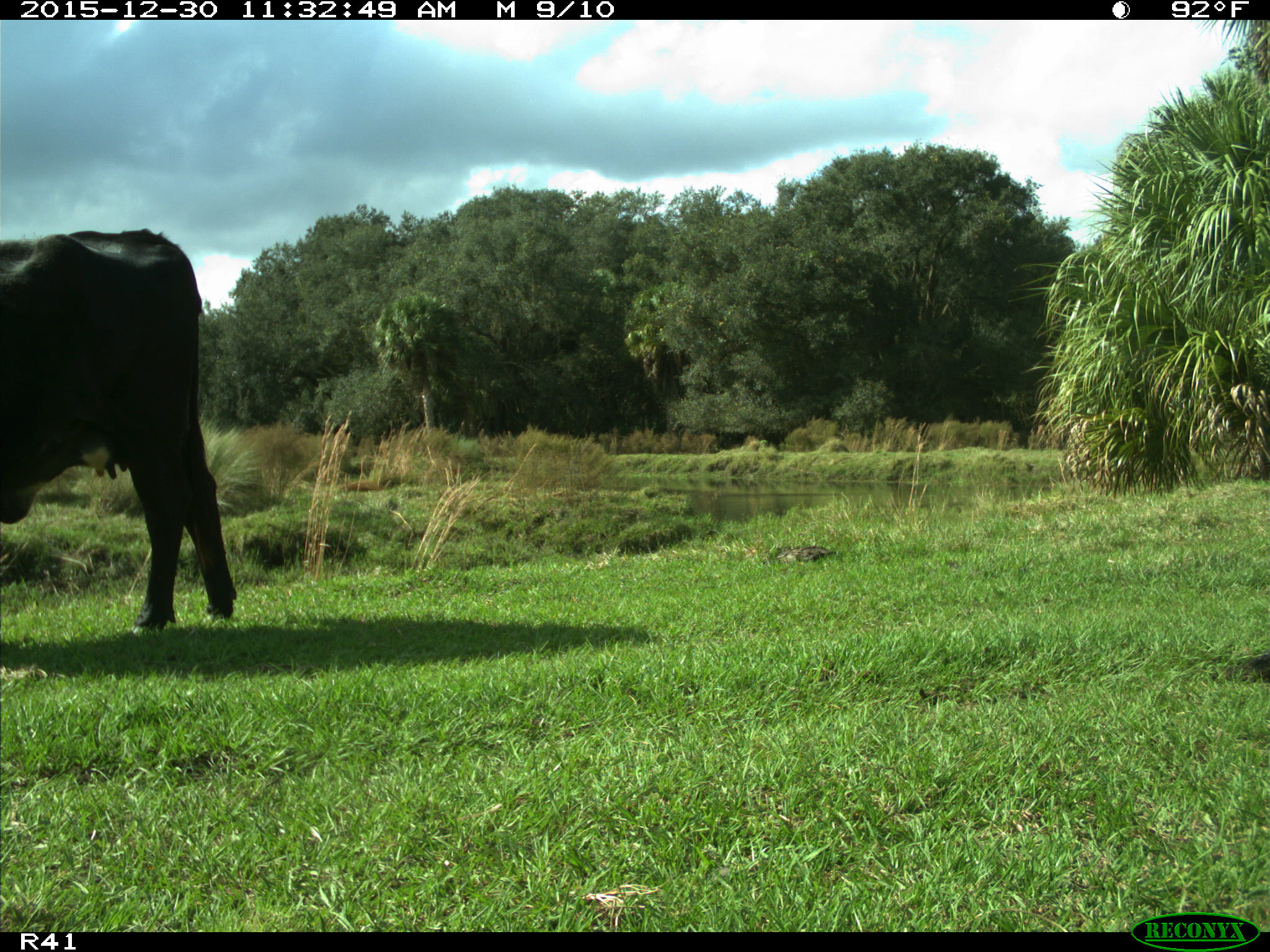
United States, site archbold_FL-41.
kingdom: Animalia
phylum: Chordata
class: Mammalia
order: Artiodactyla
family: Bovidae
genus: Bos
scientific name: Bos taurus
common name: domestic cow